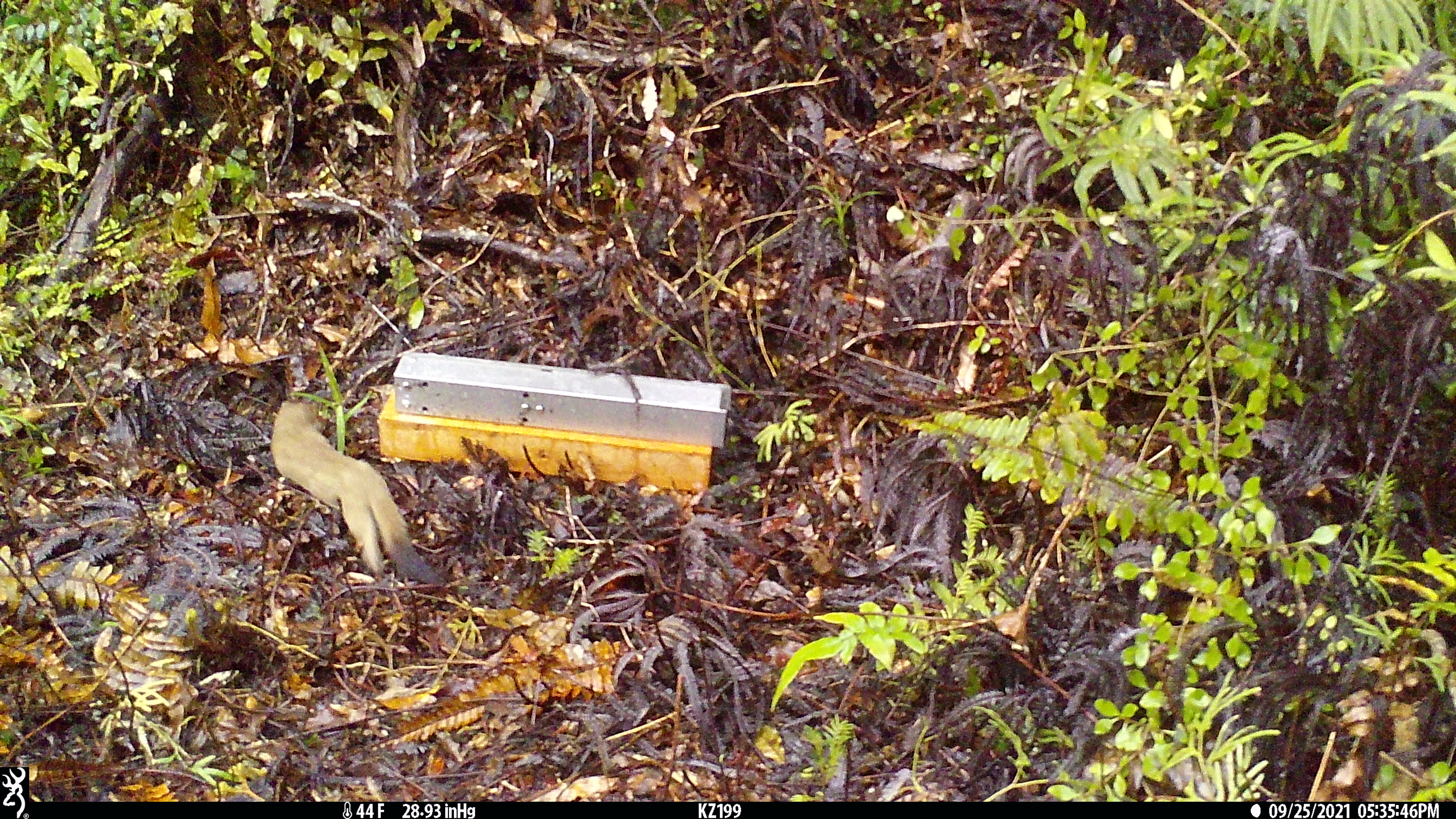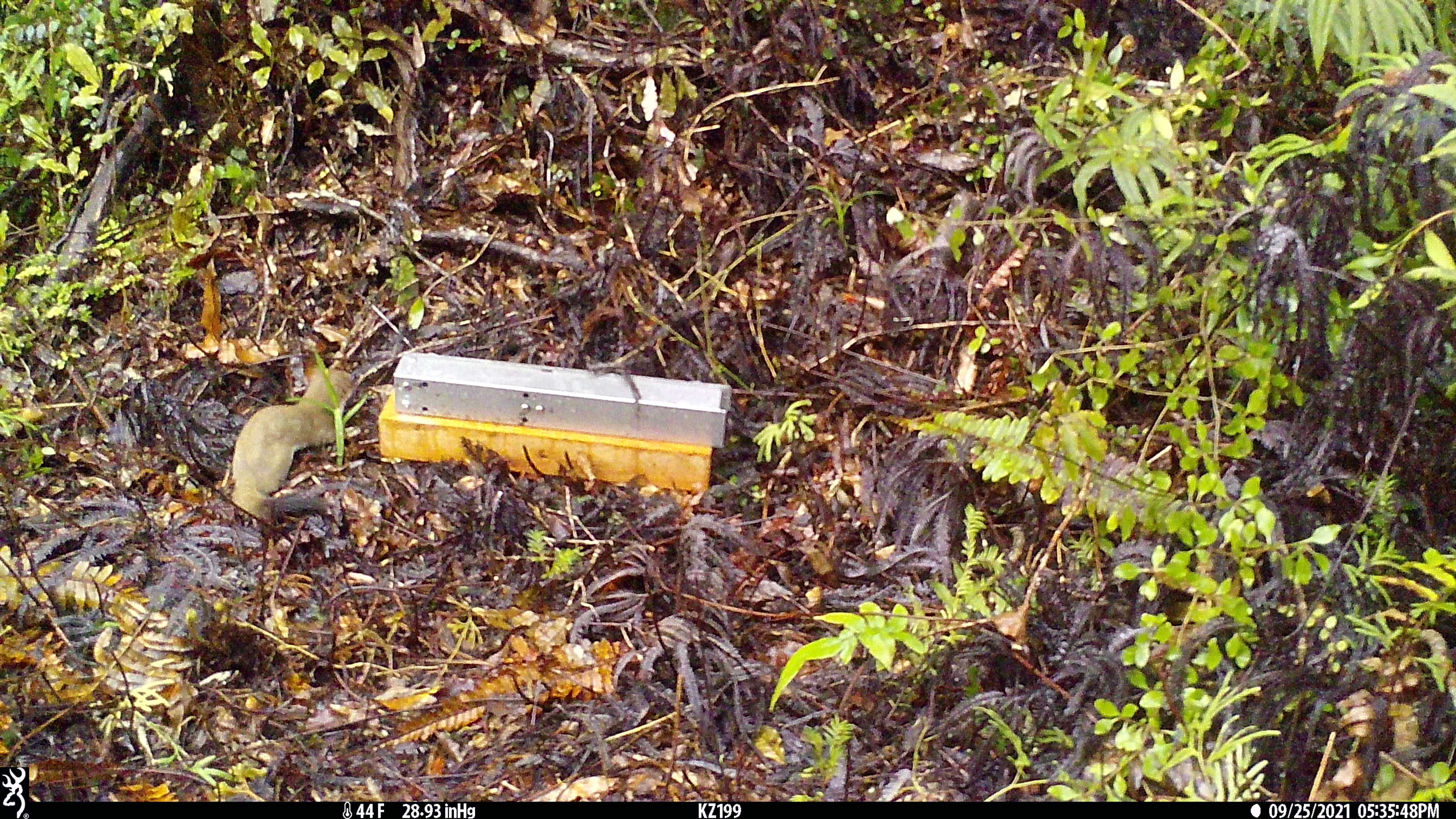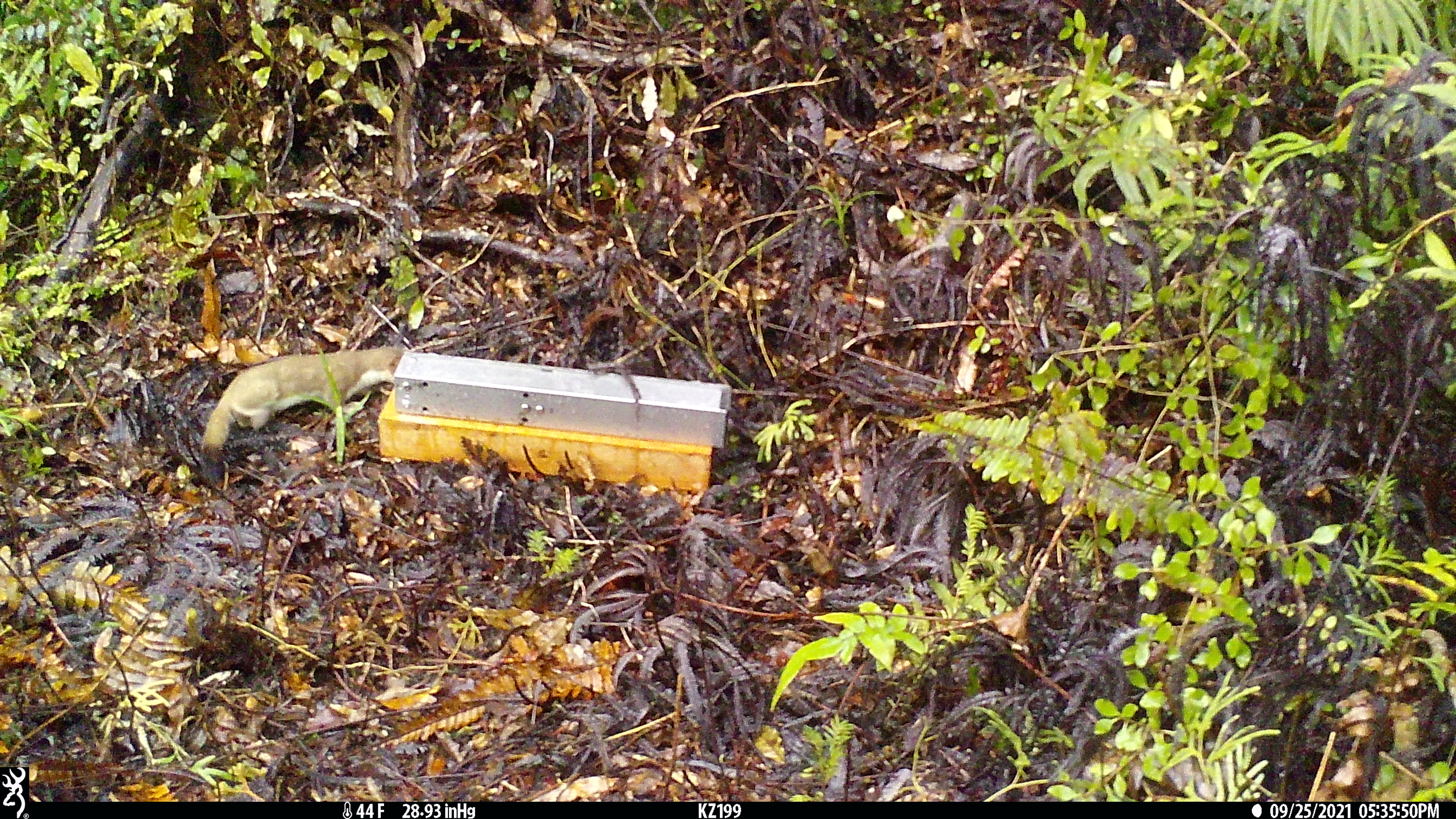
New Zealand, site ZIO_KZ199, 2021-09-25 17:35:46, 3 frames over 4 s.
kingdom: Animalia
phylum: Chordata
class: Mammalia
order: Carnivora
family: Mustelidae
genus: Mustela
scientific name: Mustela erminea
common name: stoat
Stoat (Mustela erminea).